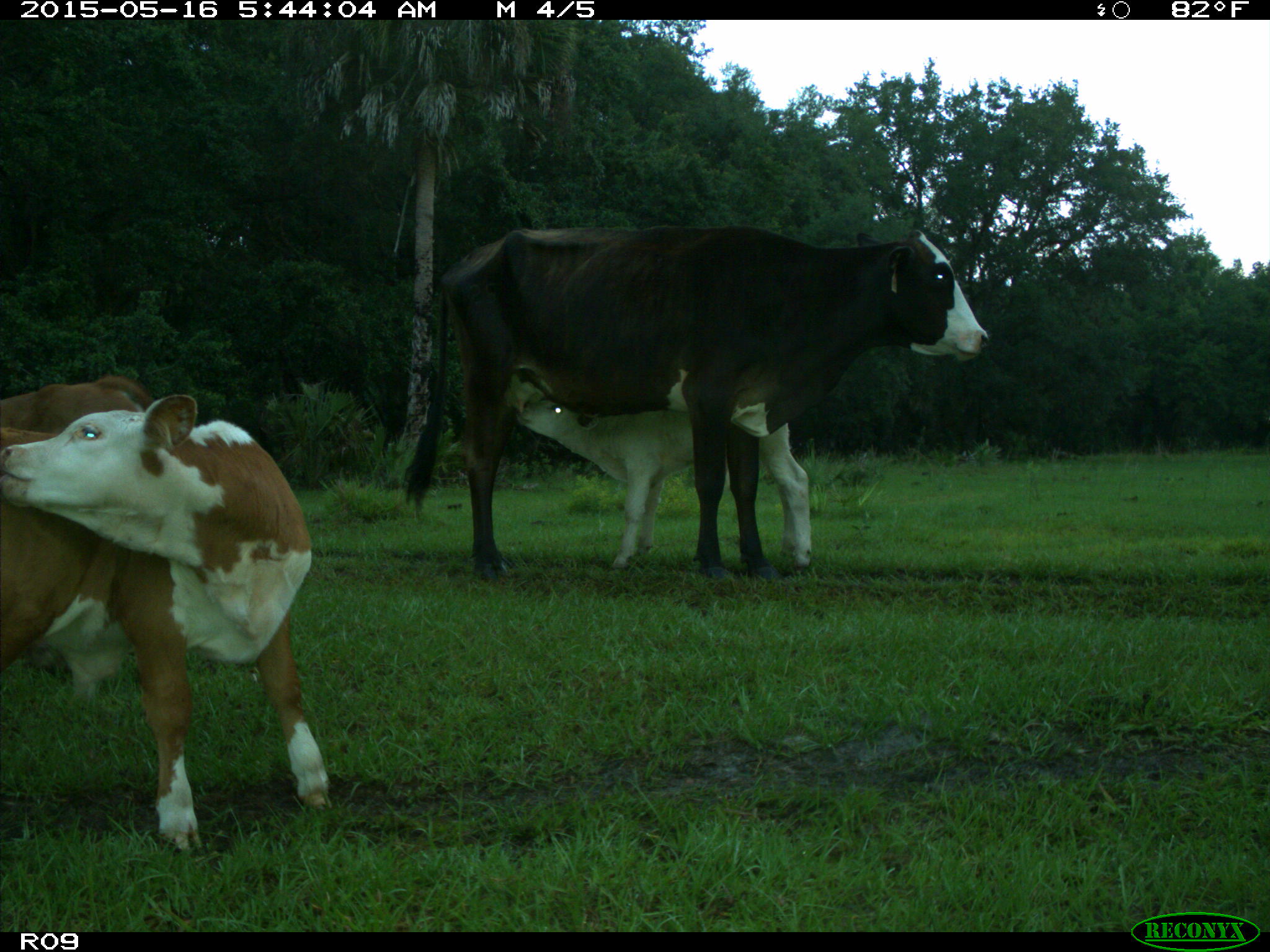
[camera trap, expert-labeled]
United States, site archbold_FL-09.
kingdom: Animalia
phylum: Chordata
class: Mammalia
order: Artiodactyla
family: Bovidae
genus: Bos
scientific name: Bos taurus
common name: domestic cow